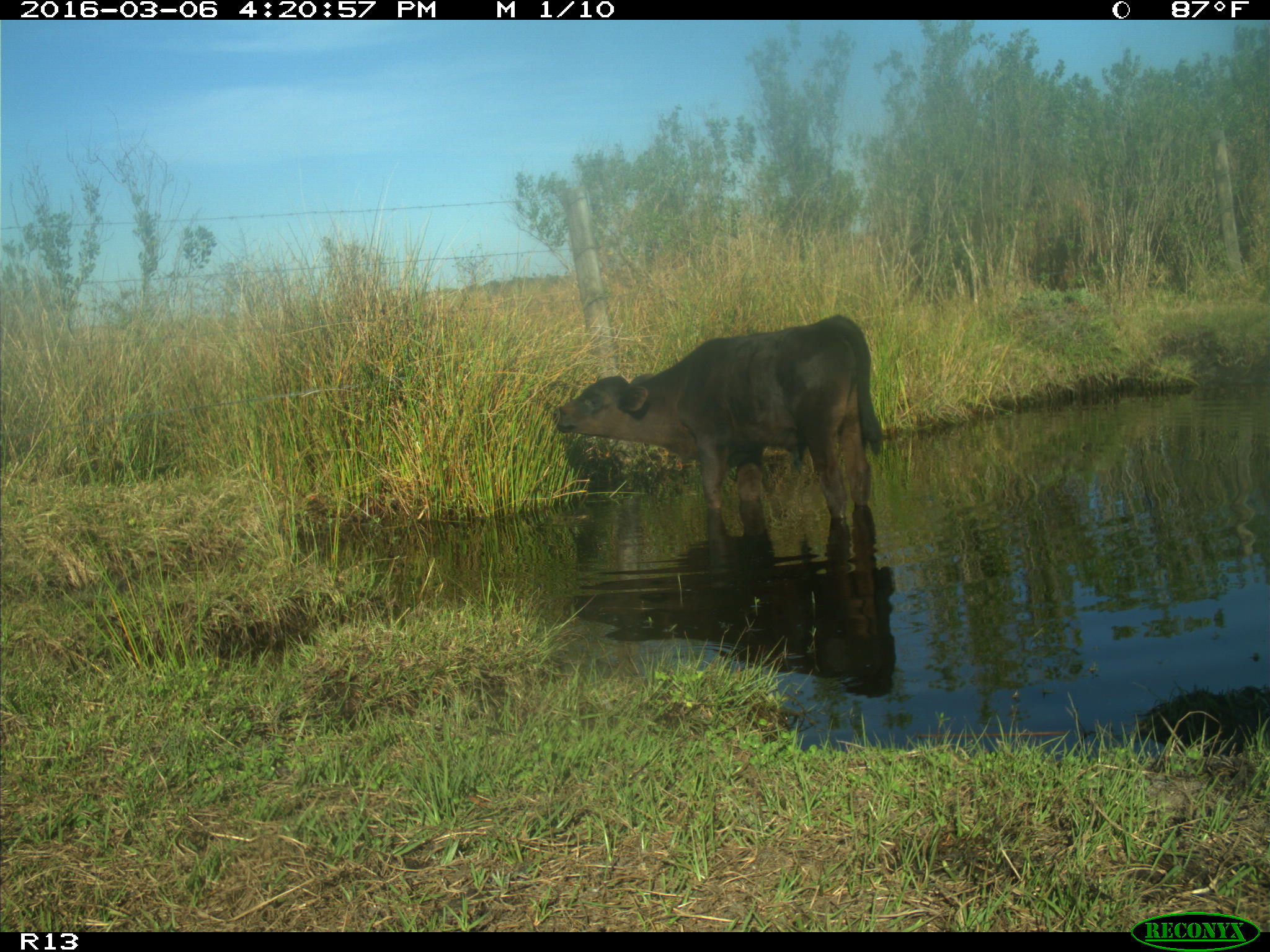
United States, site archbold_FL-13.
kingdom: Animalia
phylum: Chordata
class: Mammalia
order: Artiodactyla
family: Bovidae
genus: Bos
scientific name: Bos taurus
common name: domestic cow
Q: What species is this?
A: Bos taurus (domestic cow).